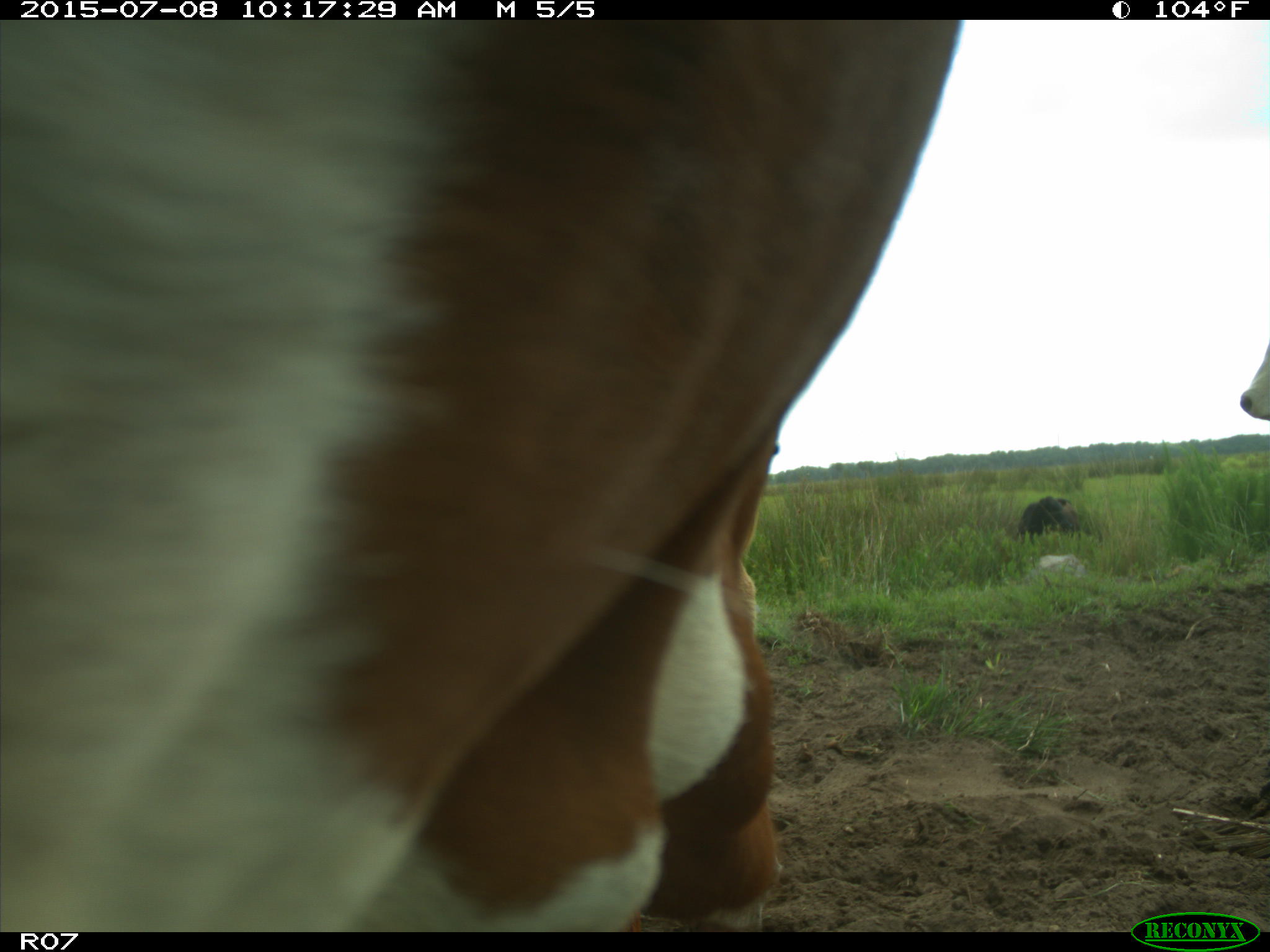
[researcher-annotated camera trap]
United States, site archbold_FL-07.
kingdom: Animalia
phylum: Chordata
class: Mammalia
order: Artiodactyla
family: Bovidae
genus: Bos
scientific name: Bos taurus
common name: domestic cow